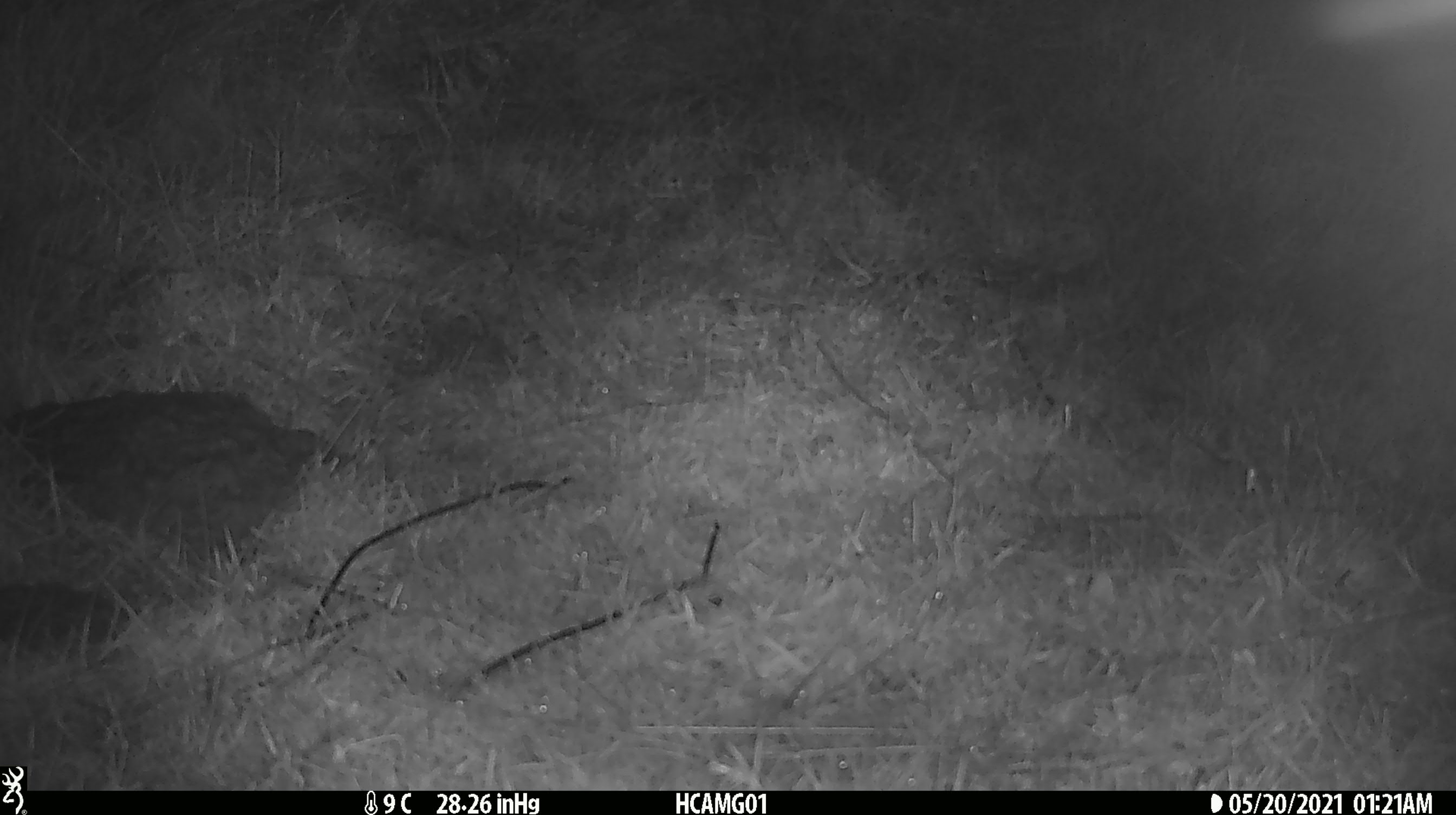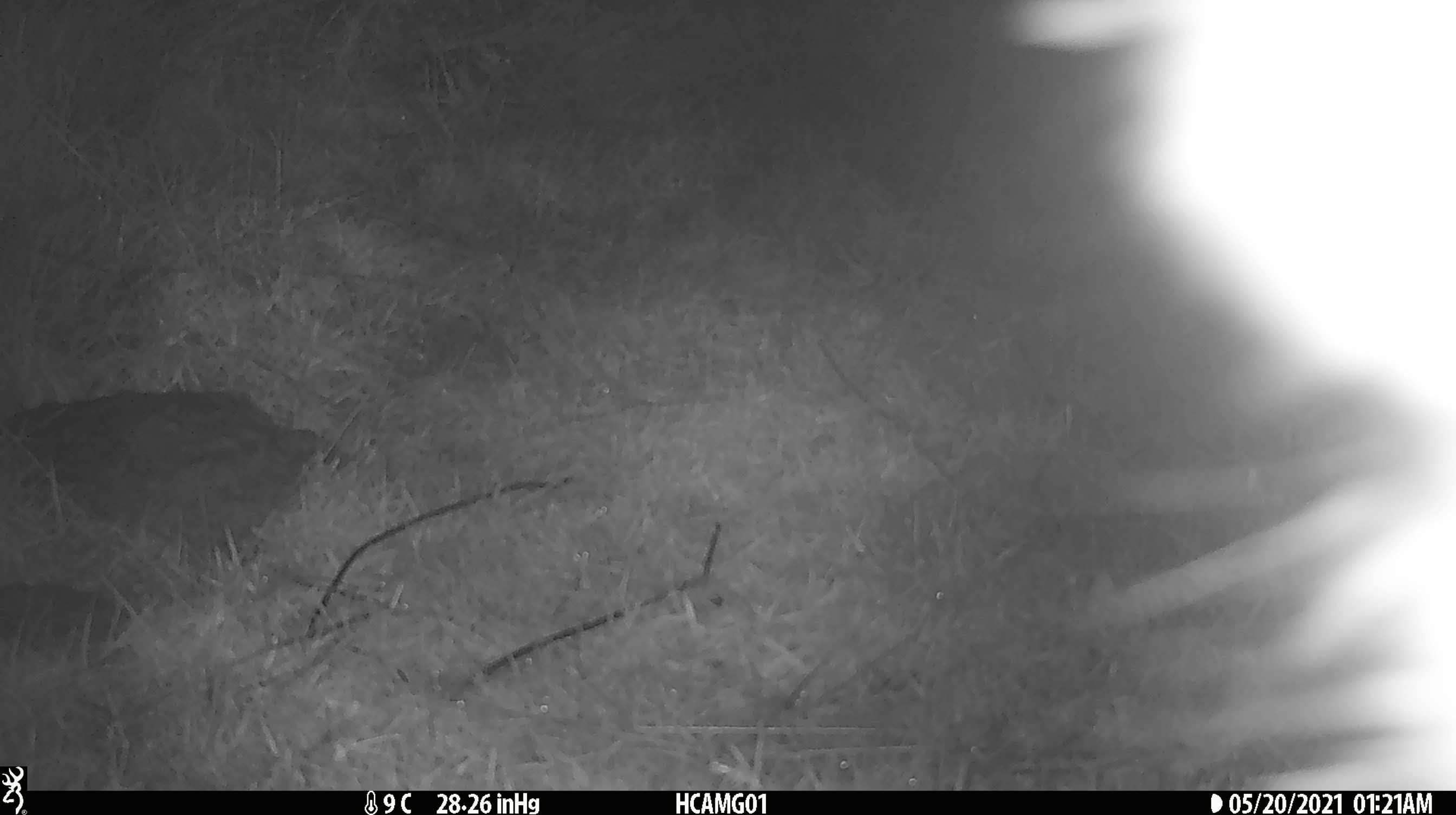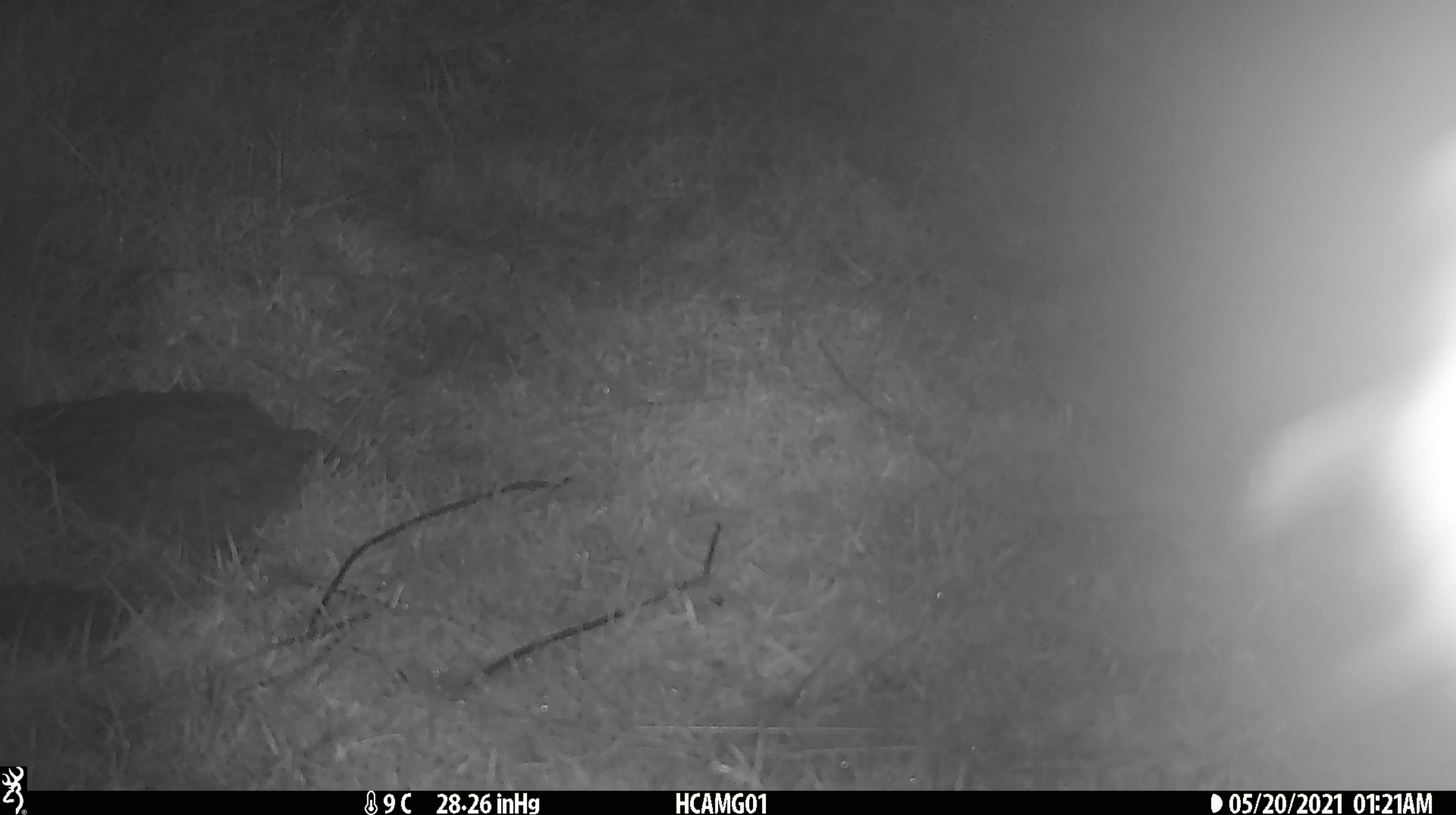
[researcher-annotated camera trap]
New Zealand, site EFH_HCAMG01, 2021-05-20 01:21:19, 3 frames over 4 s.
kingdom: Animalia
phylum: Chordata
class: Mammalia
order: Artiodactyla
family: Bovidae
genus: Bos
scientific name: Bos taurus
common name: domestic cow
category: cow